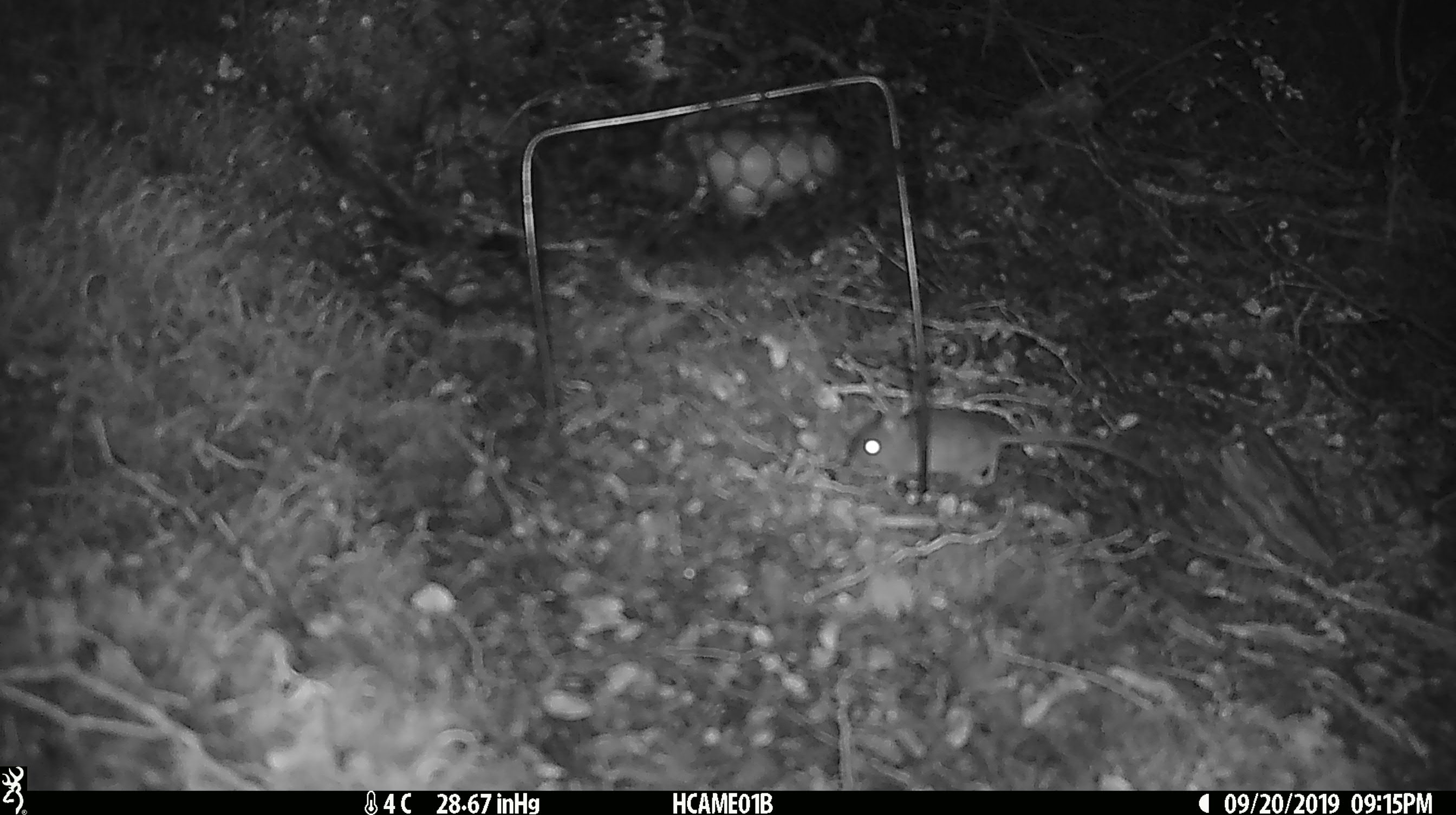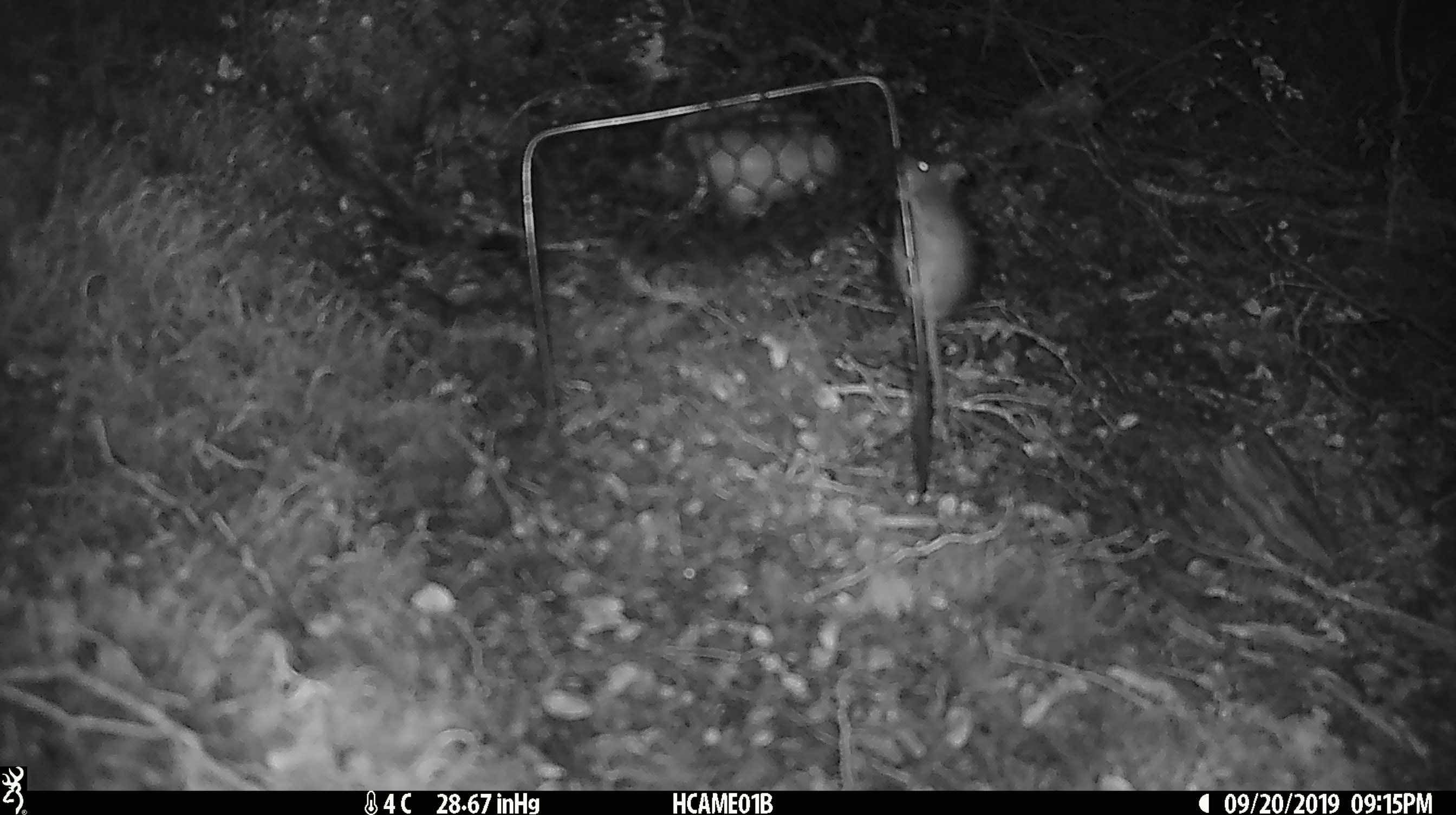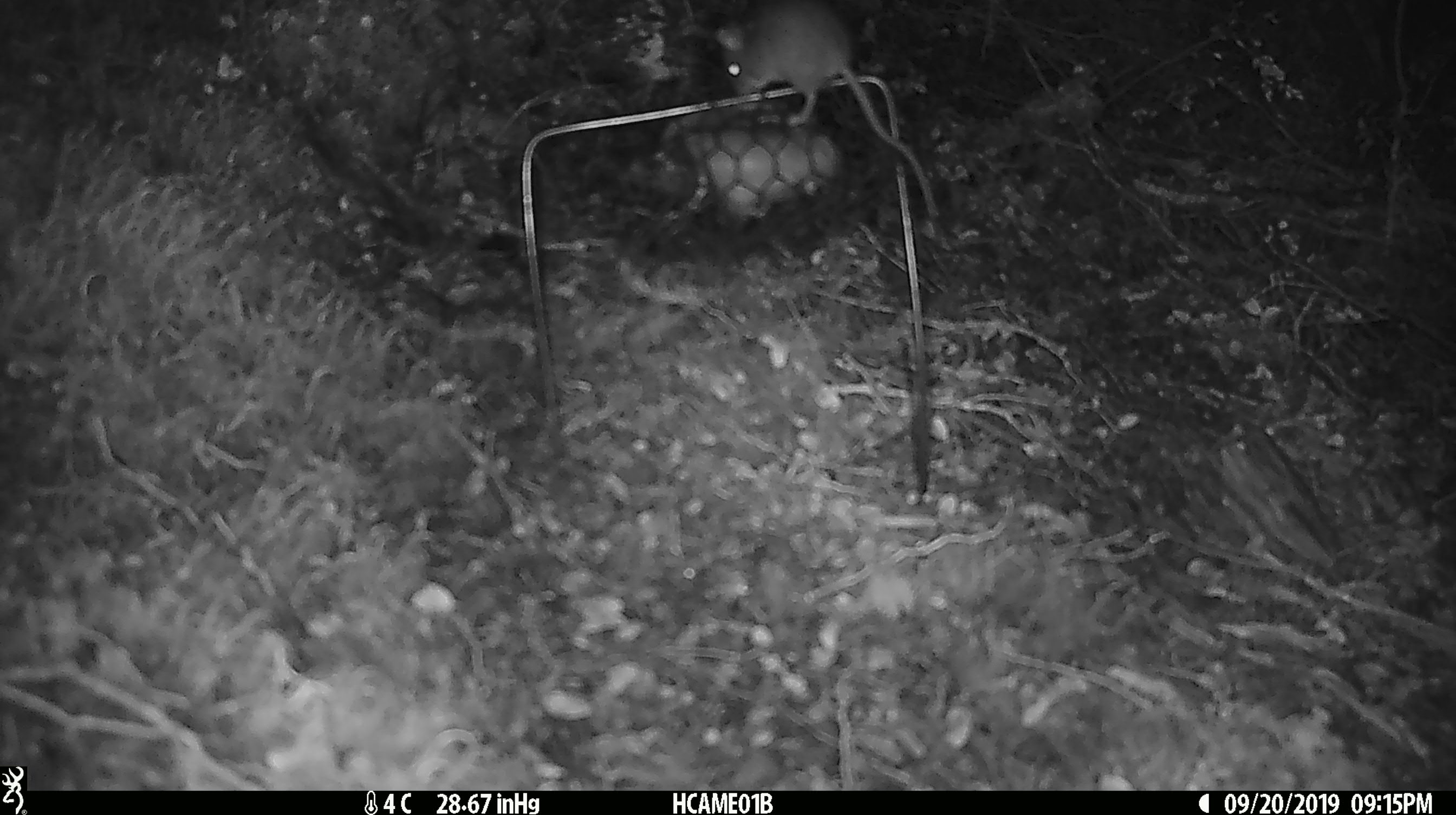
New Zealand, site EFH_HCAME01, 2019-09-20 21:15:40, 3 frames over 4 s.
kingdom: Animalia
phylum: Chordata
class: Mammalia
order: Rodentia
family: Muridae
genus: Mus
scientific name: Mus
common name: mouse